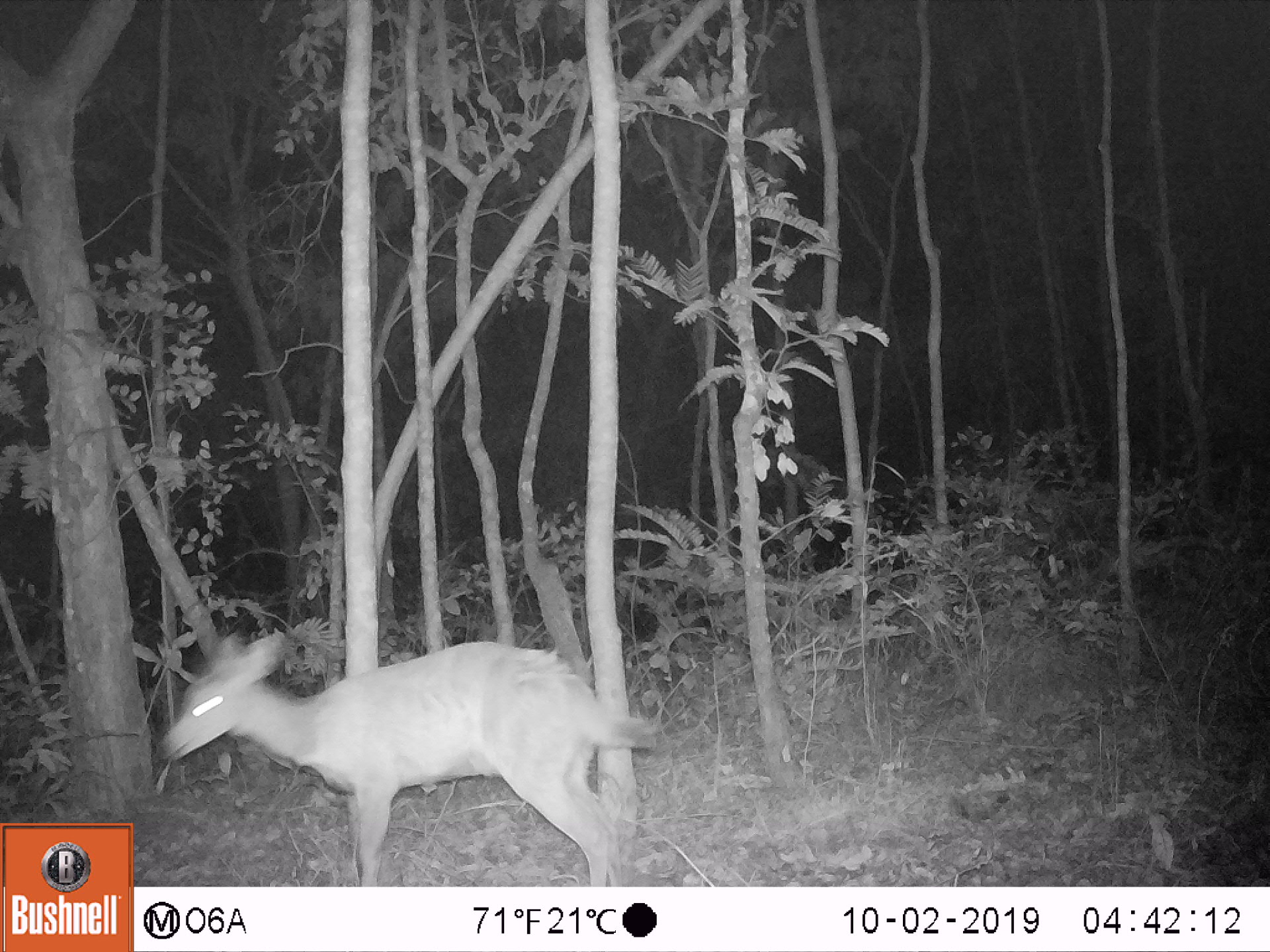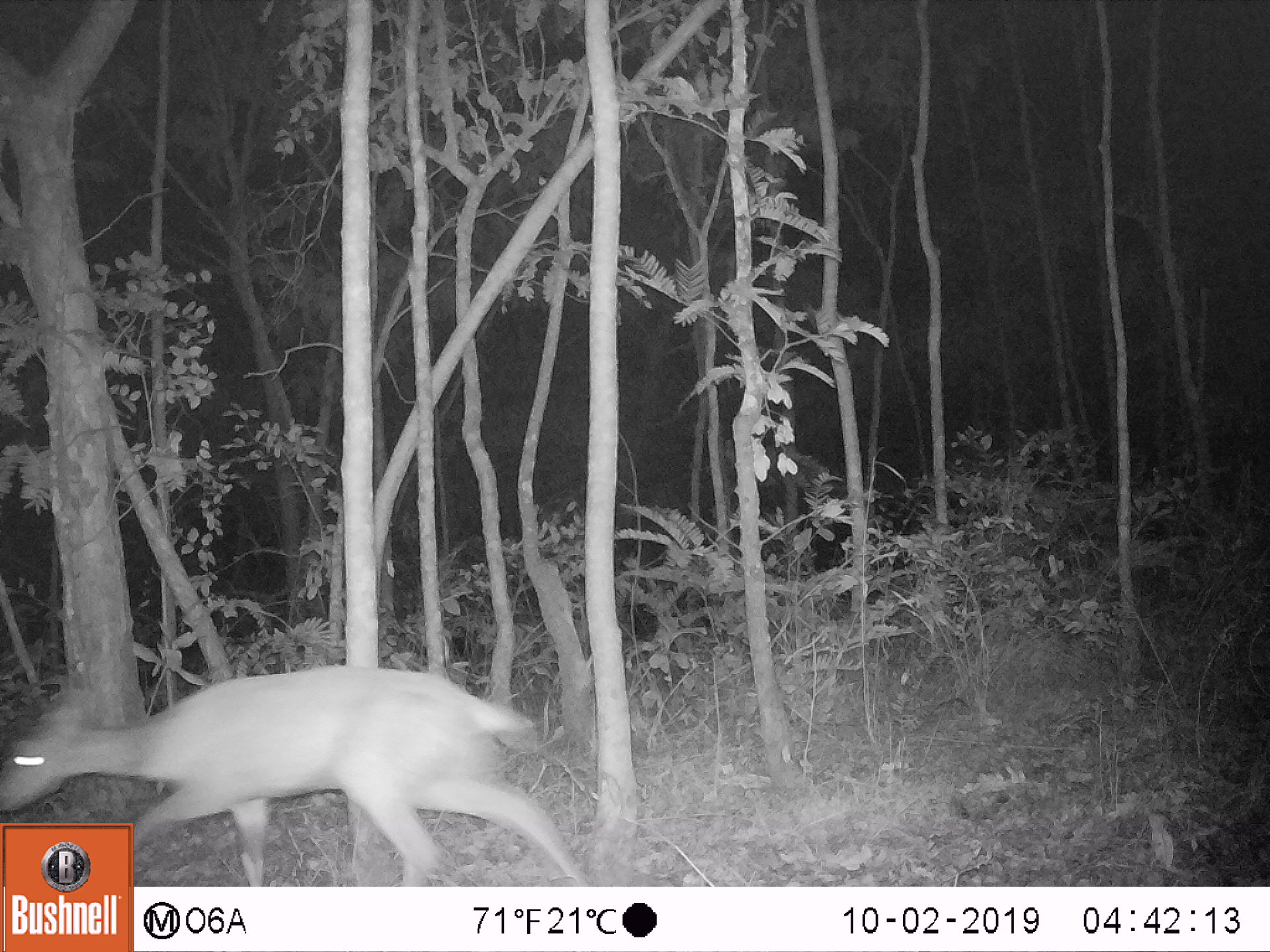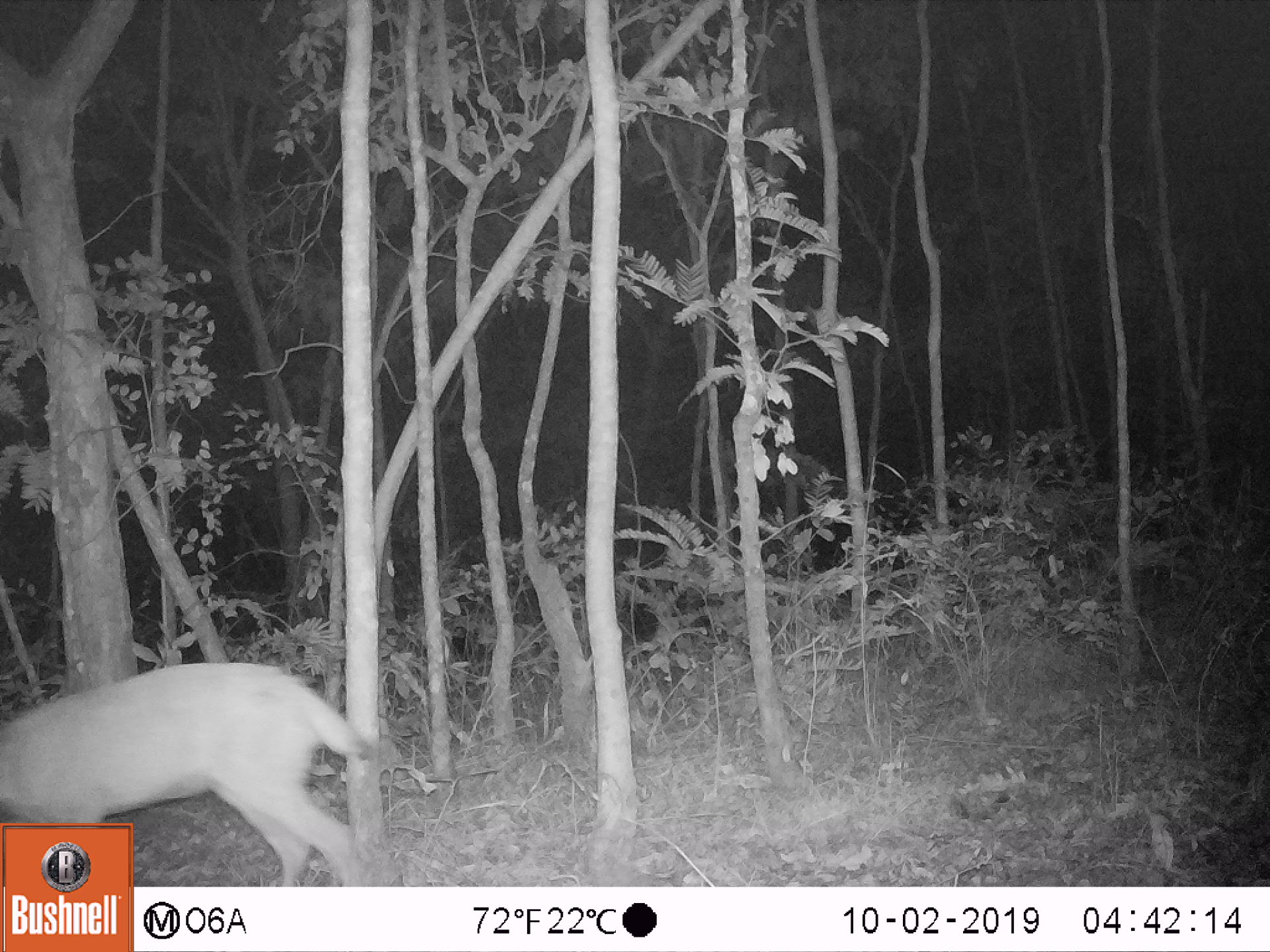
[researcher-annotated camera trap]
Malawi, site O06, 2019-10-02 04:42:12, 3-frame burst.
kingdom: Animalia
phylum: Chordata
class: Mammalia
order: Artiodactyla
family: Bovidae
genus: Tragelaphus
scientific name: Tragelaphus sylvaticus sylvaticus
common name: cape bushbuck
Cape bushbuck (Tragelaphus sylvaticus sylvaticus), count 1.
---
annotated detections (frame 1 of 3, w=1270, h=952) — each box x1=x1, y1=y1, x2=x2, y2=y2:
cape bushbuck: x1=152, y1=617, x2=656, y2=885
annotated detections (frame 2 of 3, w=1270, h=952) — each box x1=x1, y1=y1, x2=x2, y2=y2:
cape bushbuck: x1=0, y1=661, x2=555, y2=821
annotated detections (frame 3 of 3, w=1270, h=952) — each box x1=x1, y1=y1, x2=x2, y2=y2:
cape bushbuck: x1=0, y1=657, x2=376, y2=821